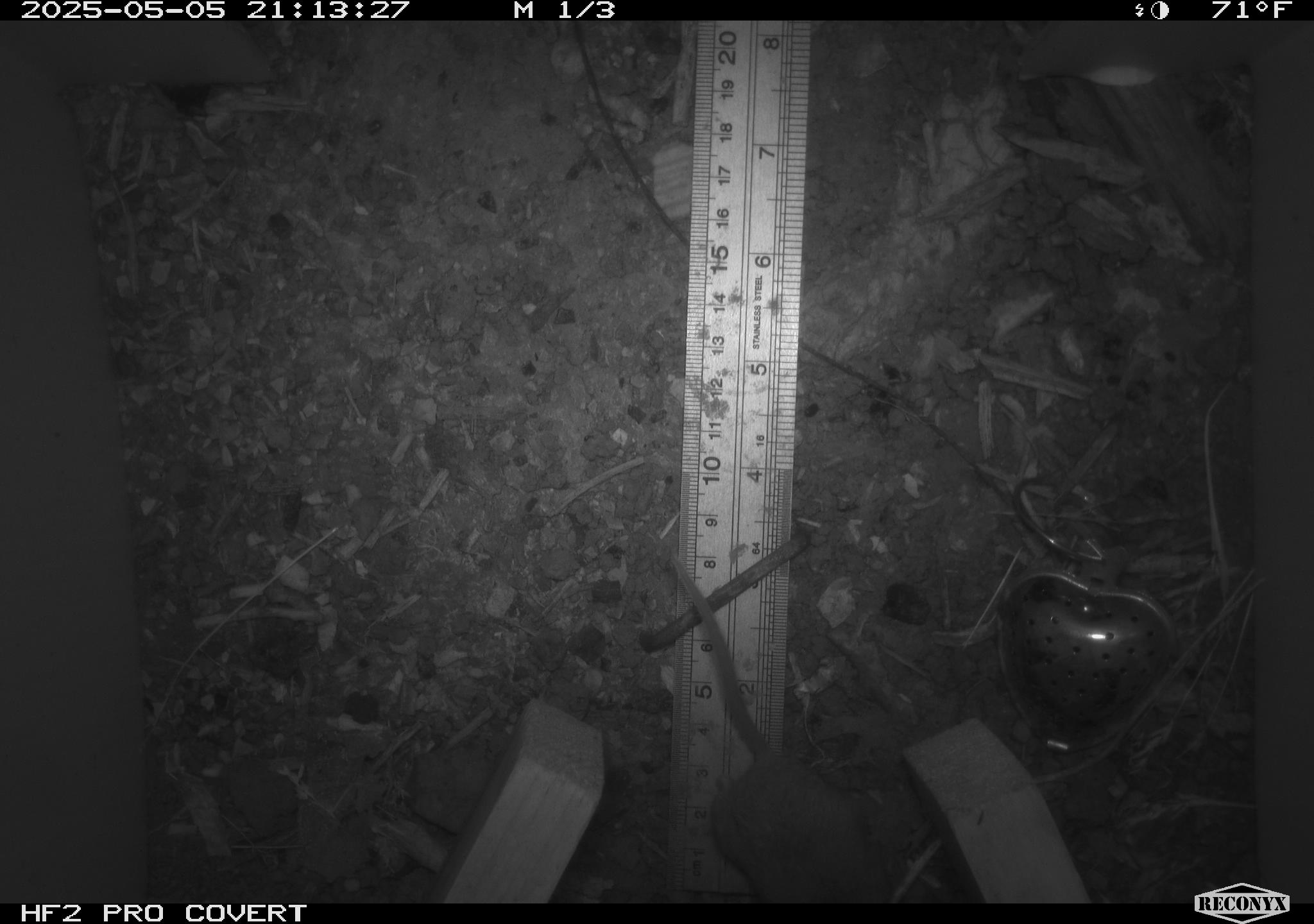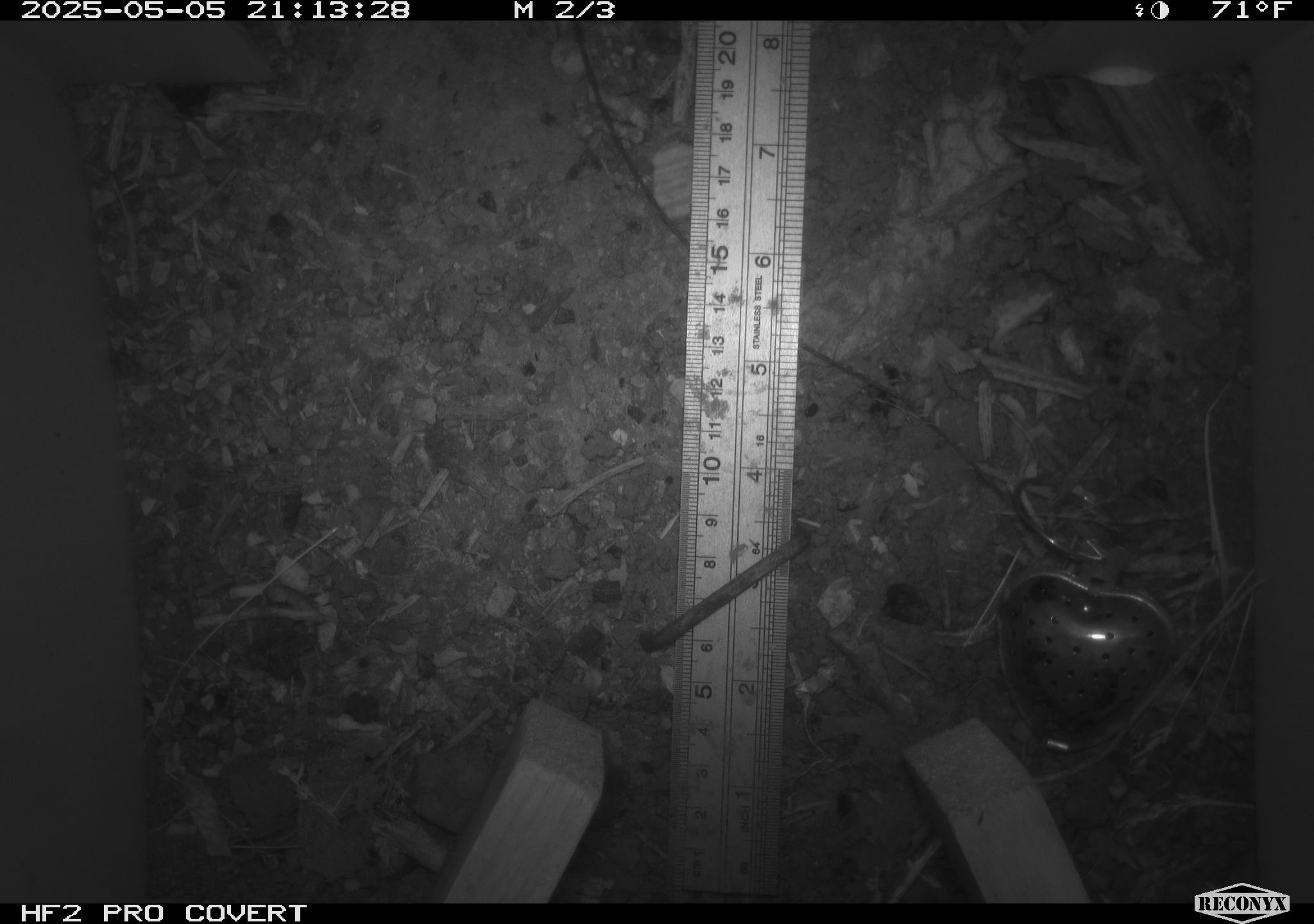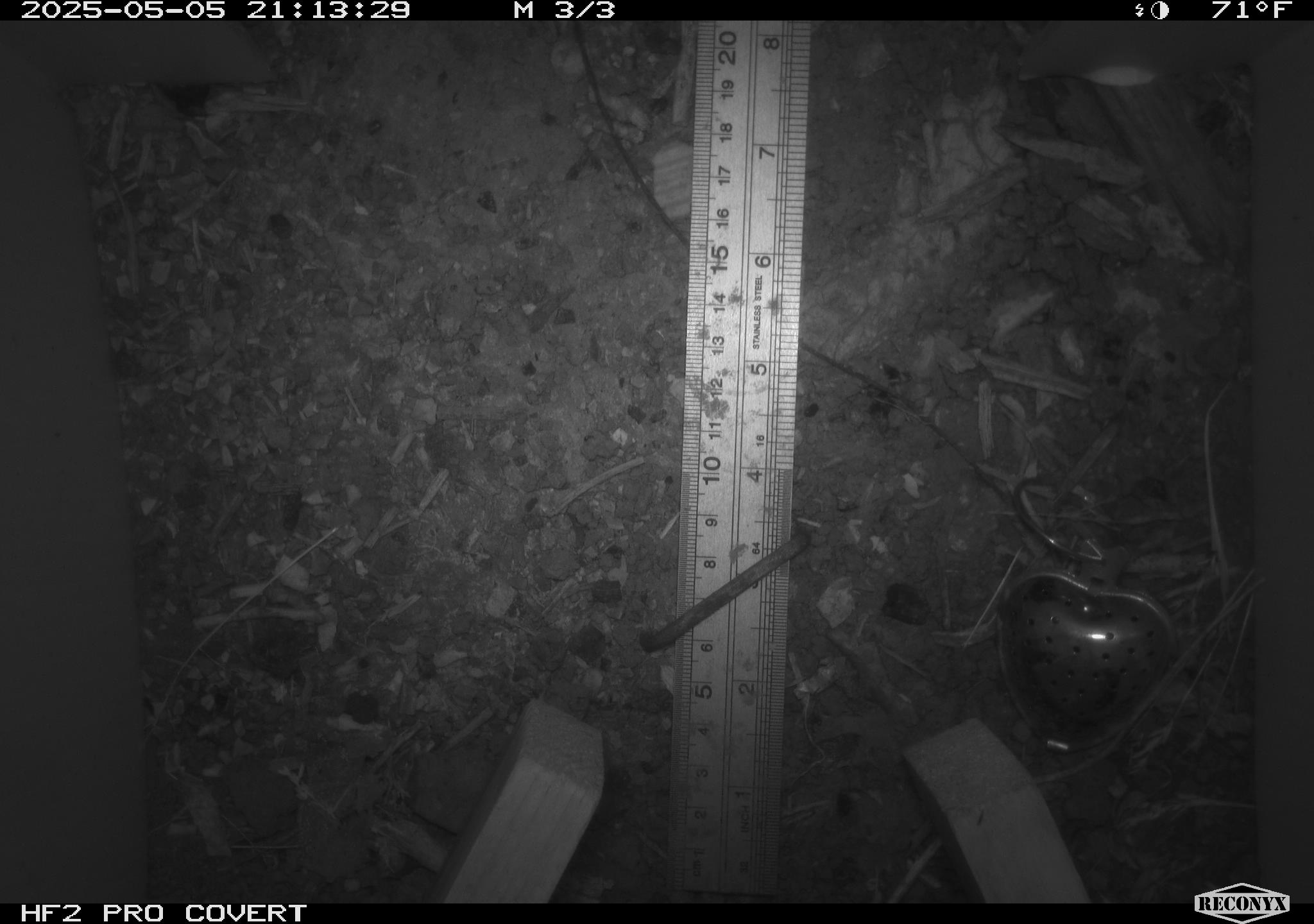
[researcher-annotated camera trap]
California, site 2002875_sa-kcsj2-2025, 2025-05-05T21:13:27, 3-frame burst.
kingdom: Animalia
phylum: Chordata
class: Mammalia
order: Rodentia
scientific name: Rodentia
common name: rodent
Rodent (Rodentia).